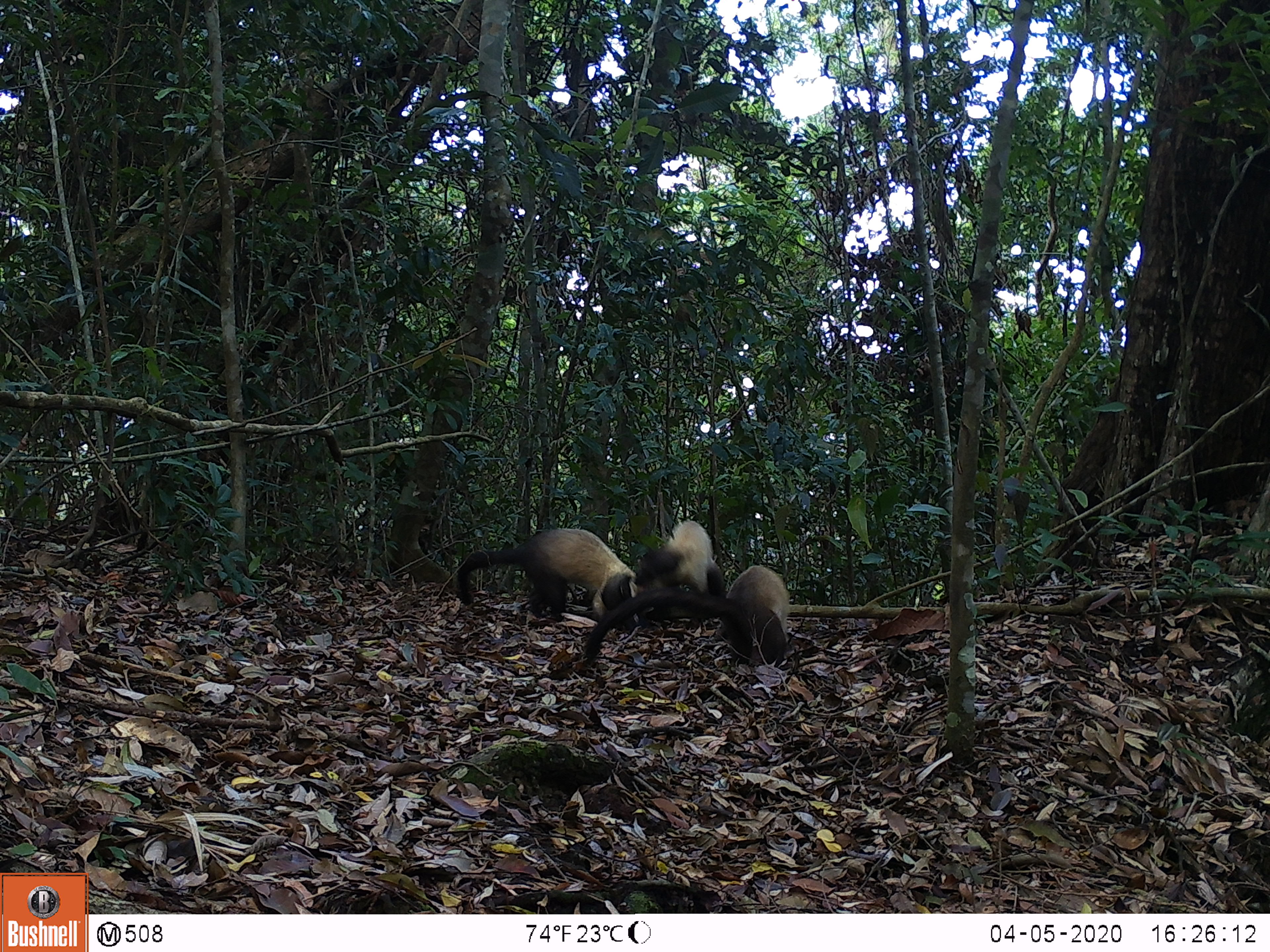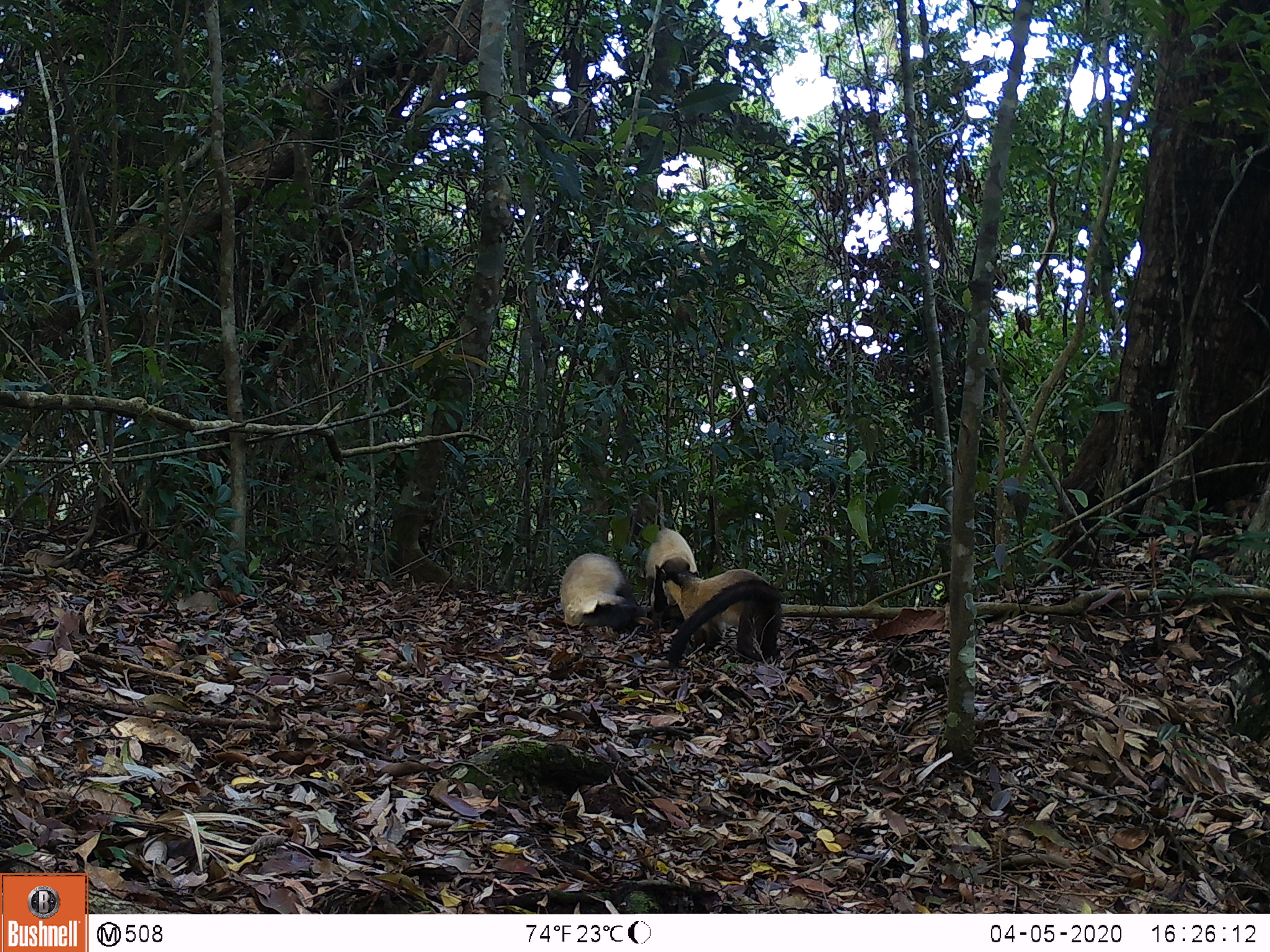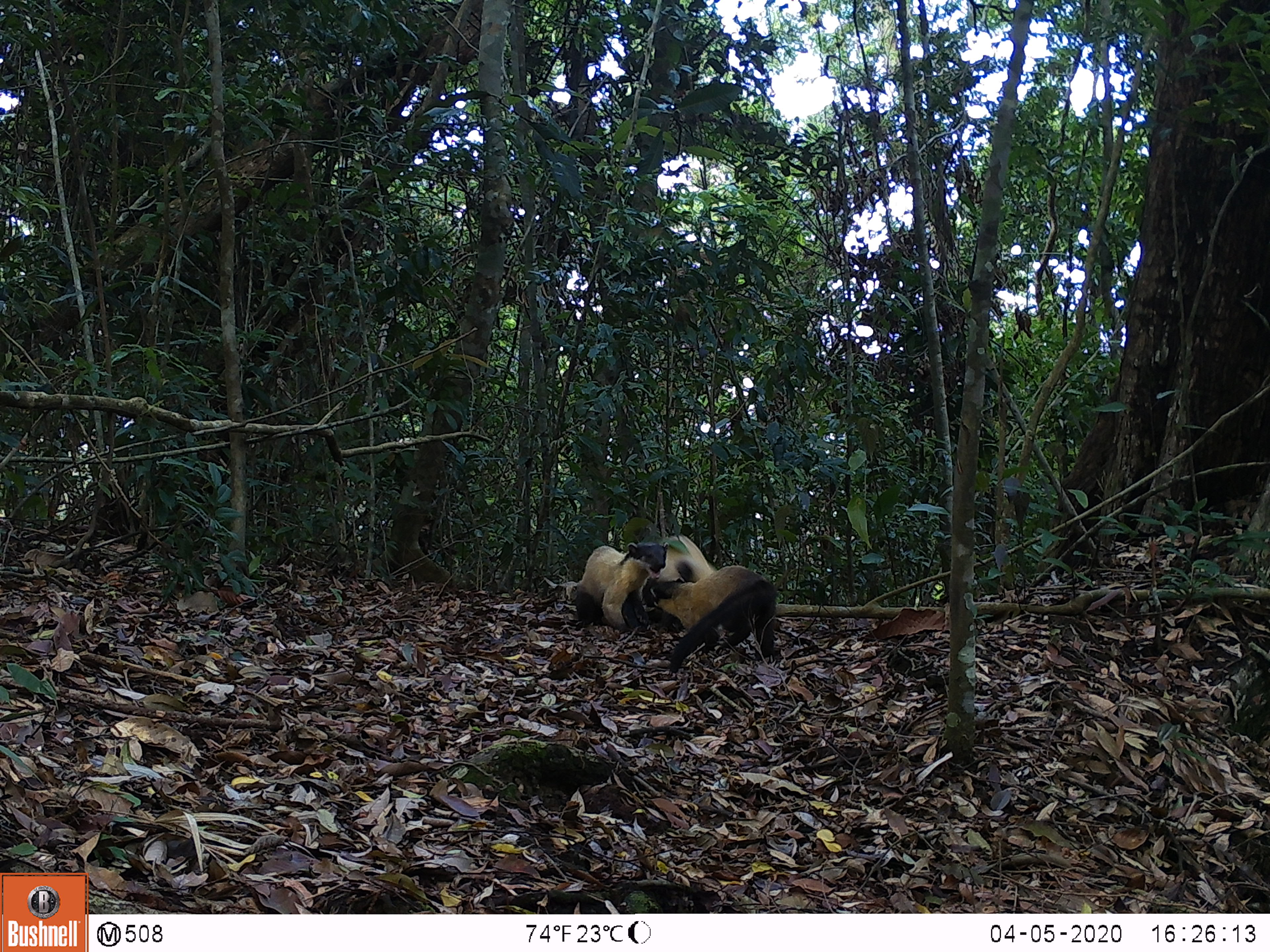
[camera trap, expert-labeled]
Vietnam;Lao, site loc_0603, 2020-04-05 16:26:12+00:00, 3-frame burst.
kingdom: Animalia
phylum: Chordata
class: Mammalia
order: Carnivora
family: Mustelidae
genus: Martes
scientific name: Martes flavigula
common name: yellow-throated marten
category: yellow throated marten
Yellow throated marten (yellow-throated marten) (Martes flavigula). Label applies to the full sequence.